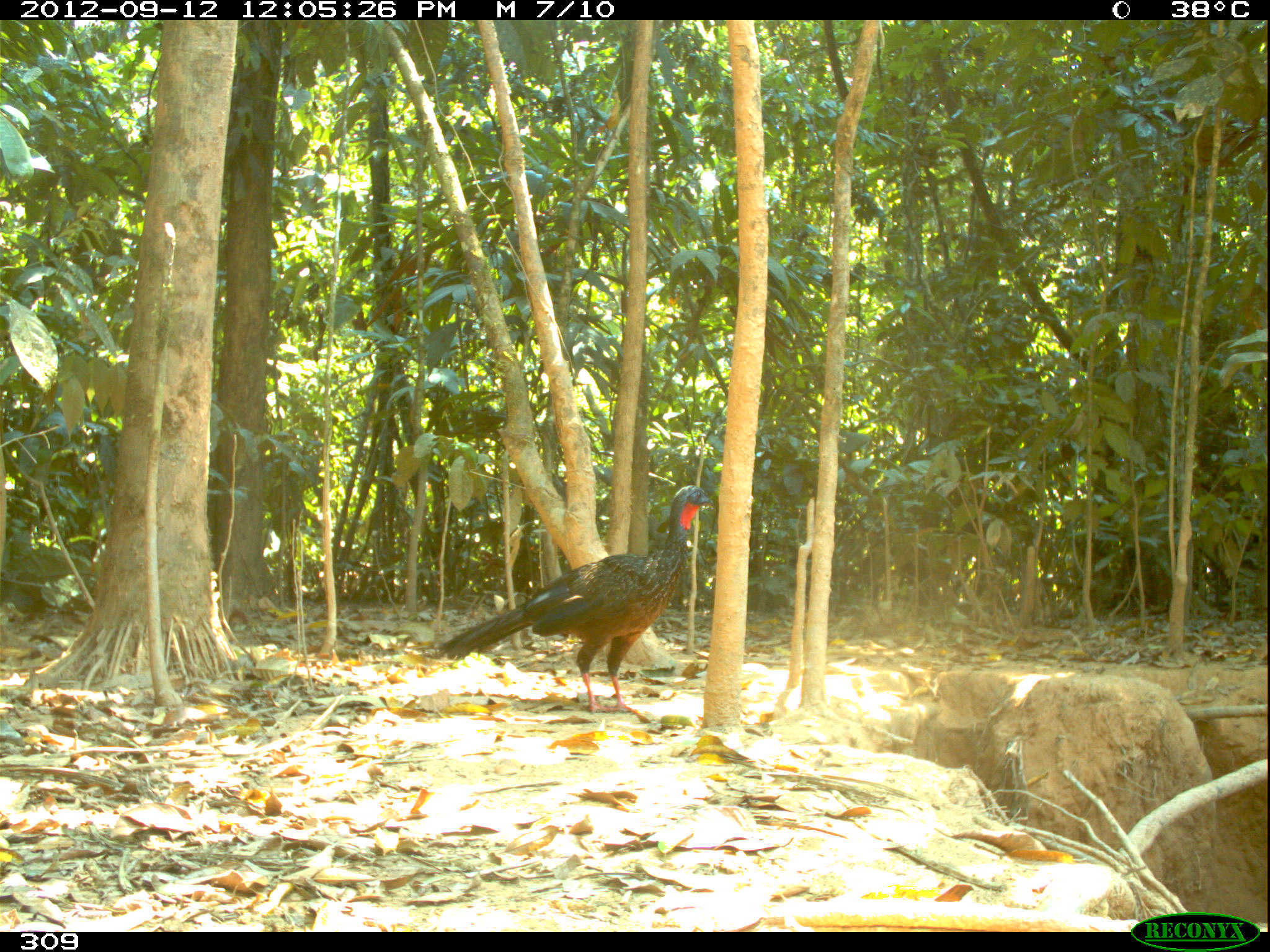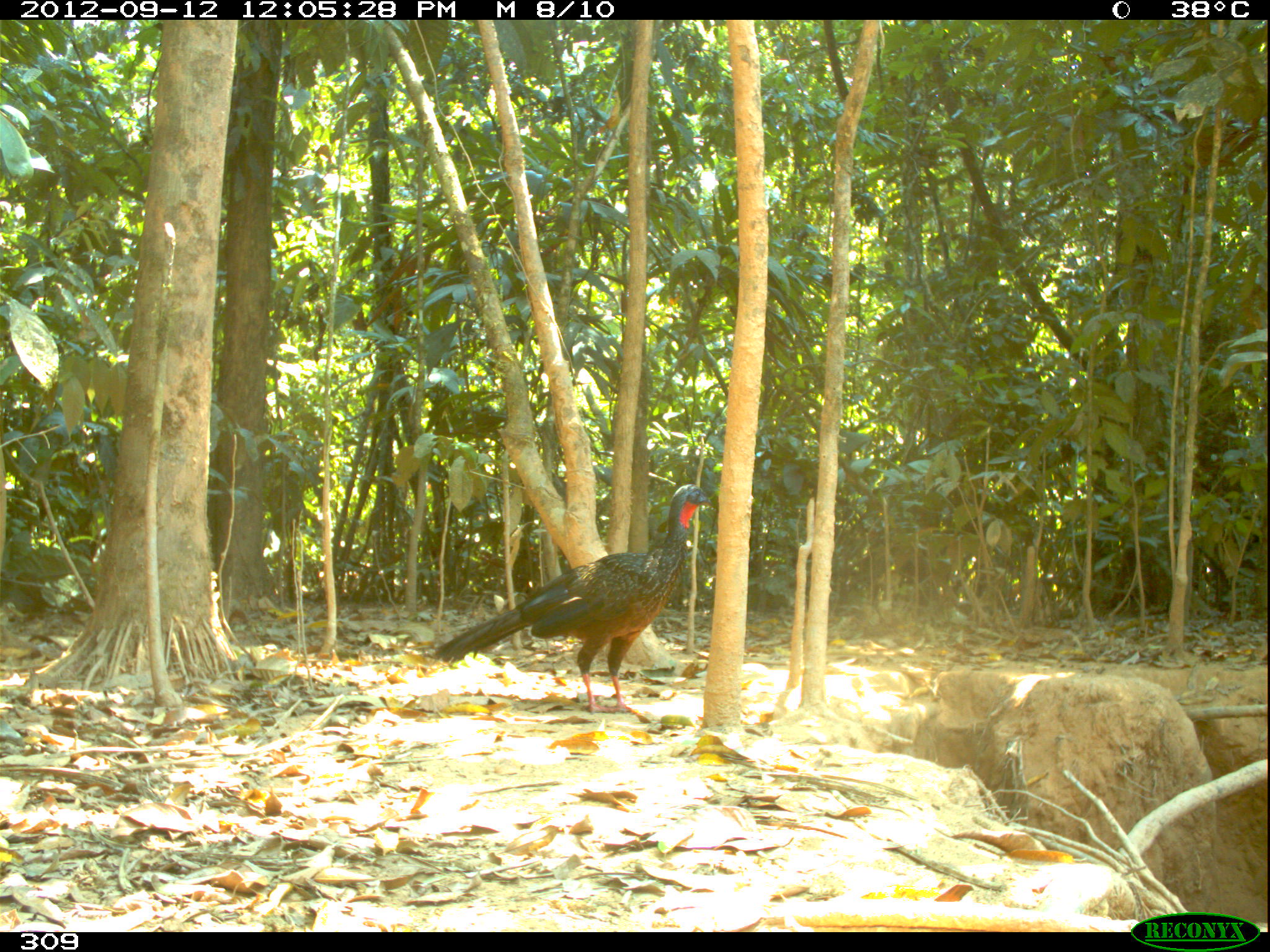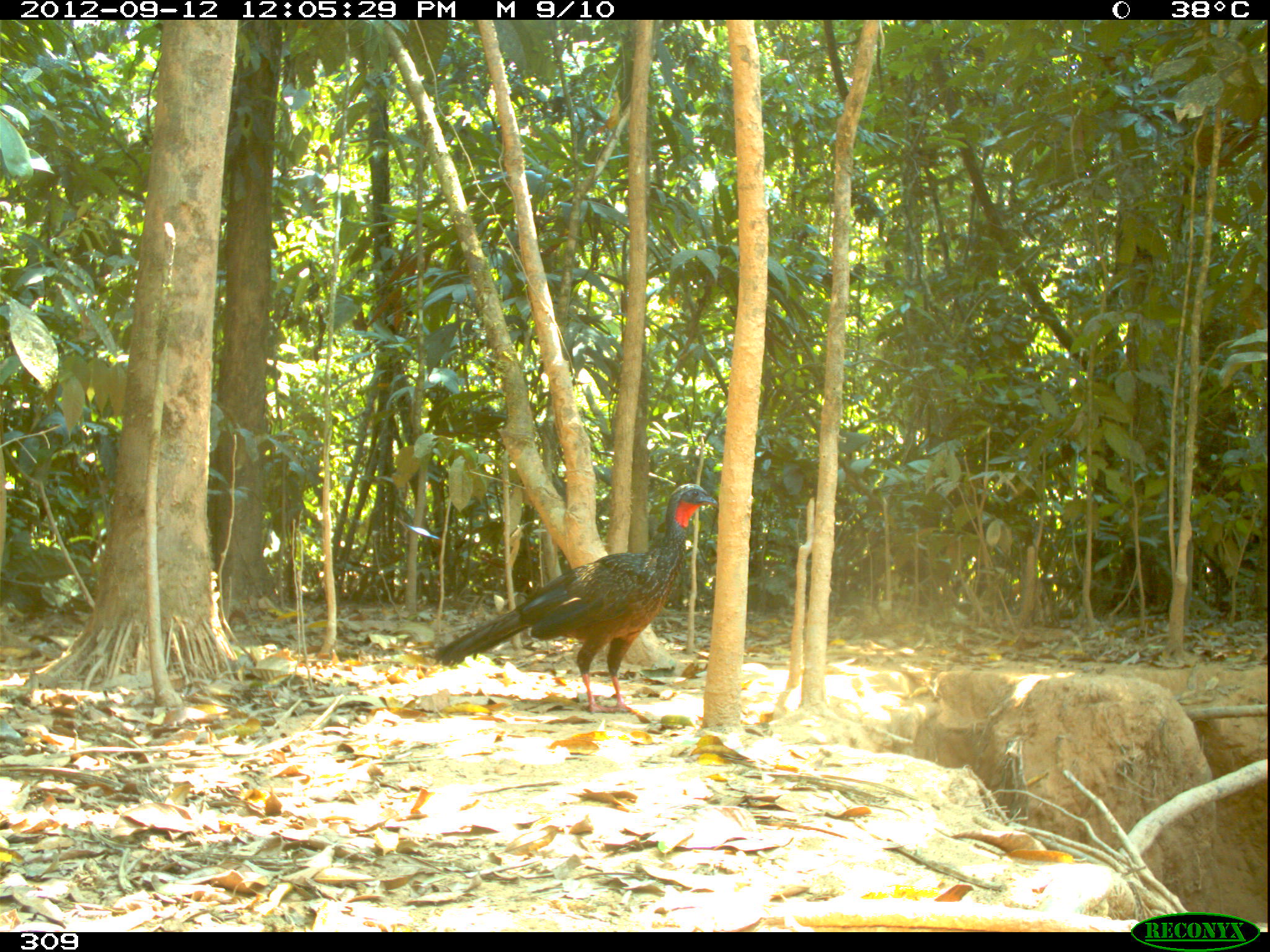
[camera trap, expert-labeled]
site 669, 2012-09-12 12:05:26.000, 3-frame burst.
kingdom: Animalia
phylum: Chordata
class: Aves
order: Galliformes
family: Cracidae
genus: Penelope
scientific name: Penelope jacquacu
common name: spix's guan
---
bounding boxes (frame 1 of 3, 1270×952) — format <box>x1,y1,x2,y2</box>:
penelope jacquacu: <box>435,484,716,716</box>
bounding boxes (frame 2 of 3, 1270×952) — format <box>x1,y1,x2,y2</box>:
penelope jacquacu: <box>430,483,713,723</box>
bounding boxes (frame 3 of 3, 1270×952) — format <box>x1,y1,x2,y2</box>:
penelope jacquacu: <box>429,482,717,716</box>